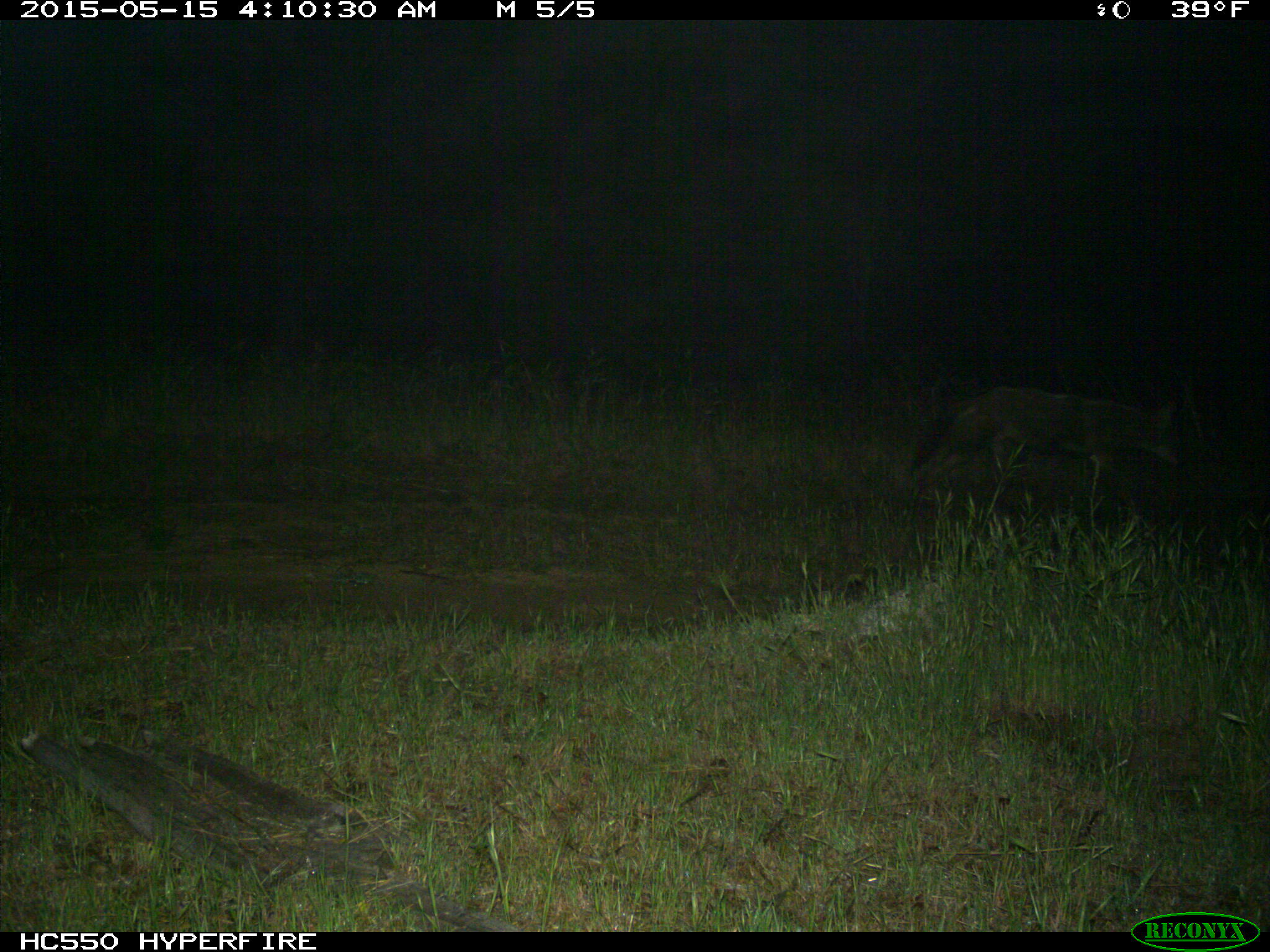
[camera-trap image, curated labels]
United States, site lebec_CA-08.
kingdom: Animalia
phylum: Chordata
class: Mammalia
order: Carnivora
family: Canidae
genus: Canis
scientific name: Canis latrans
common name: coyote